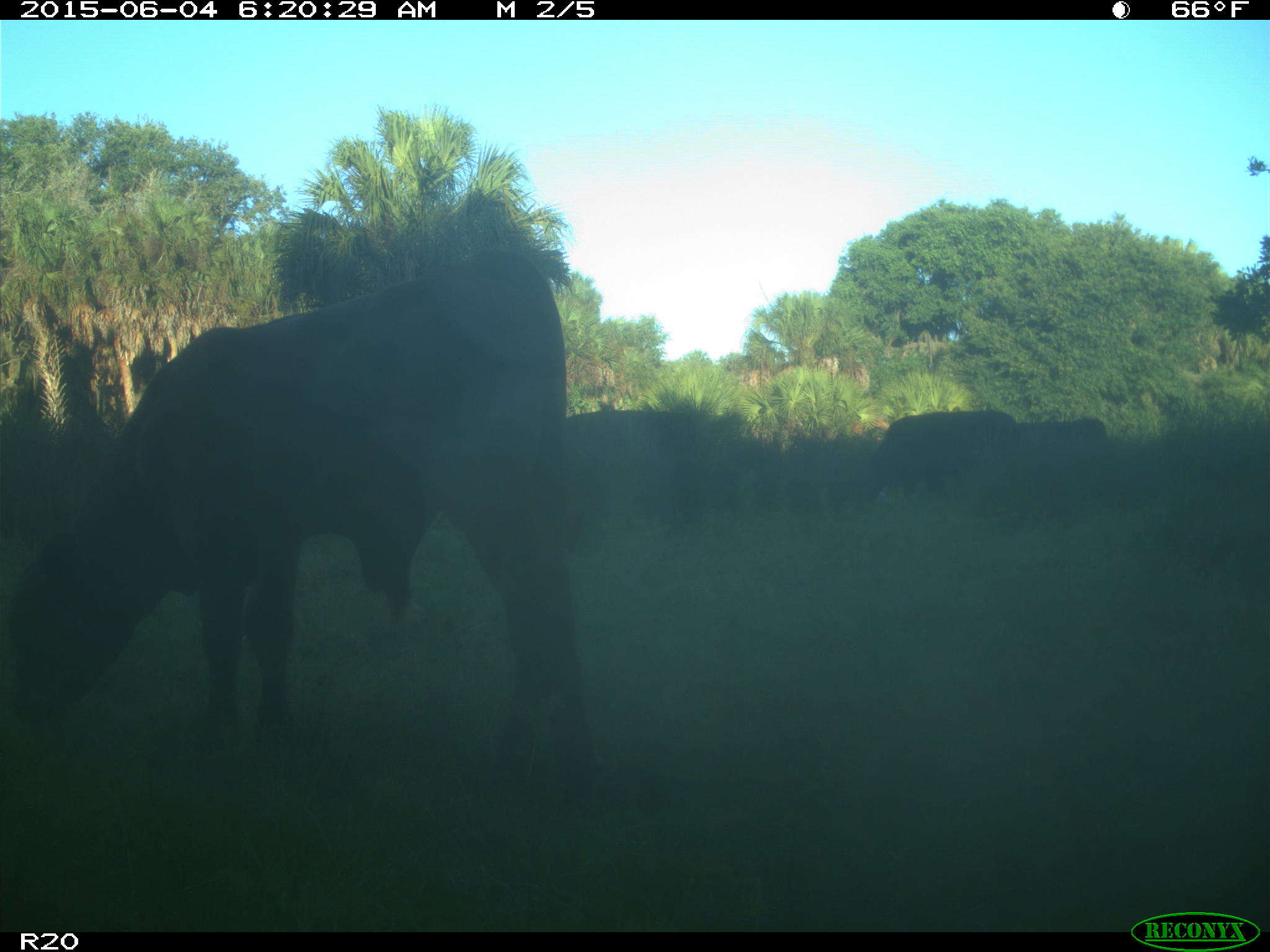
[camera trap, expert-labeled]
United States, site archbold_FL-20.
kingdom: Animalia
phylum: Chordata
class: Mammalia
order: Artiodactyla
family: Bovidae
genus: Bos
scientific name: Bos taurus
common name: domestic cow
Bos taurus (domestic cow).